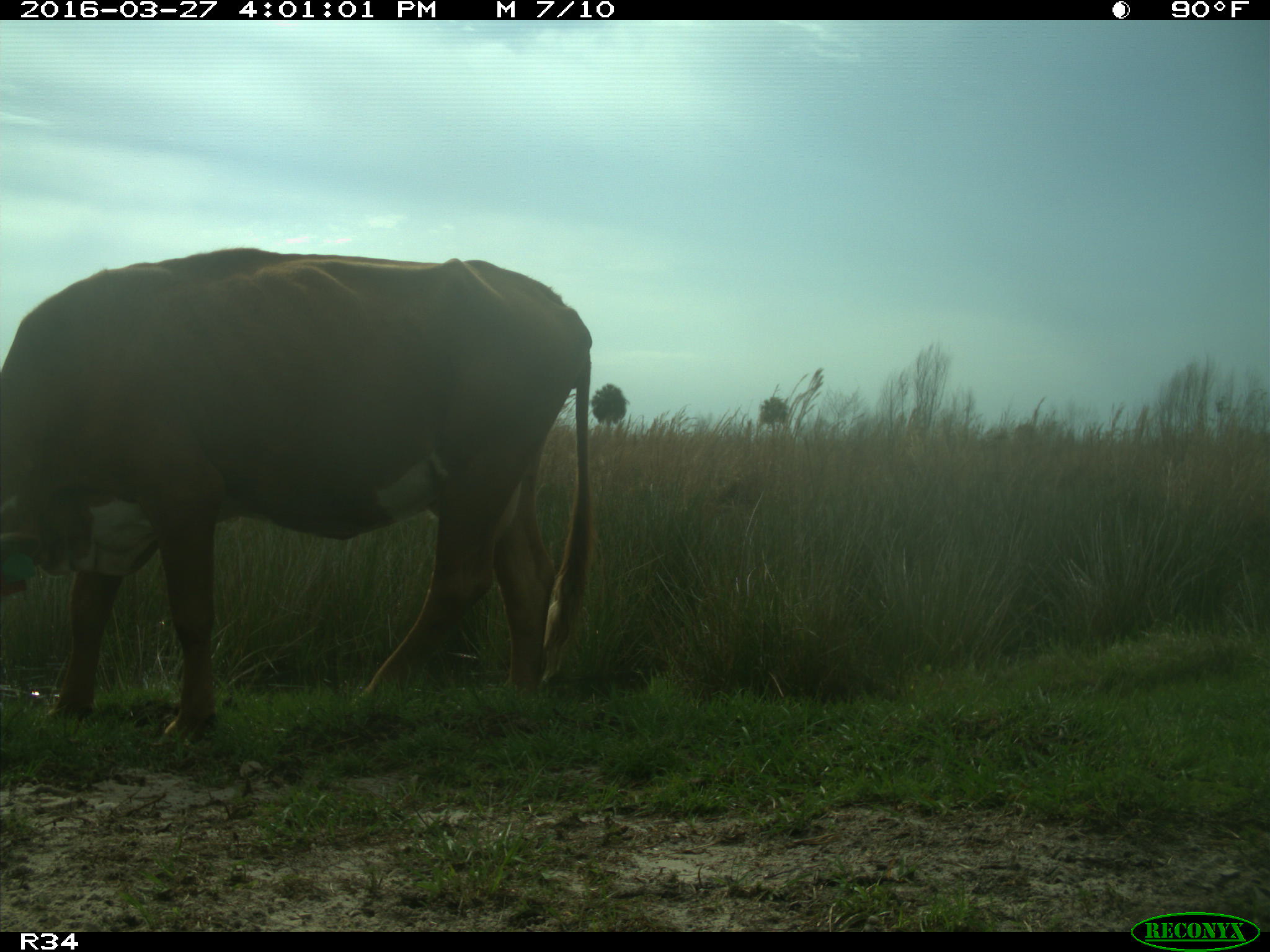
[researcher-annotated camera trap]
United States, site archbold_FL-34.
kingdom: Animalia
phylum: Chordata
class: Mammalia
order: Artiodactyla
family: Bovidae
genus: Bos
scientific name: Bos taurus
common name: domestic cow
Bos taurus (domestic cow).